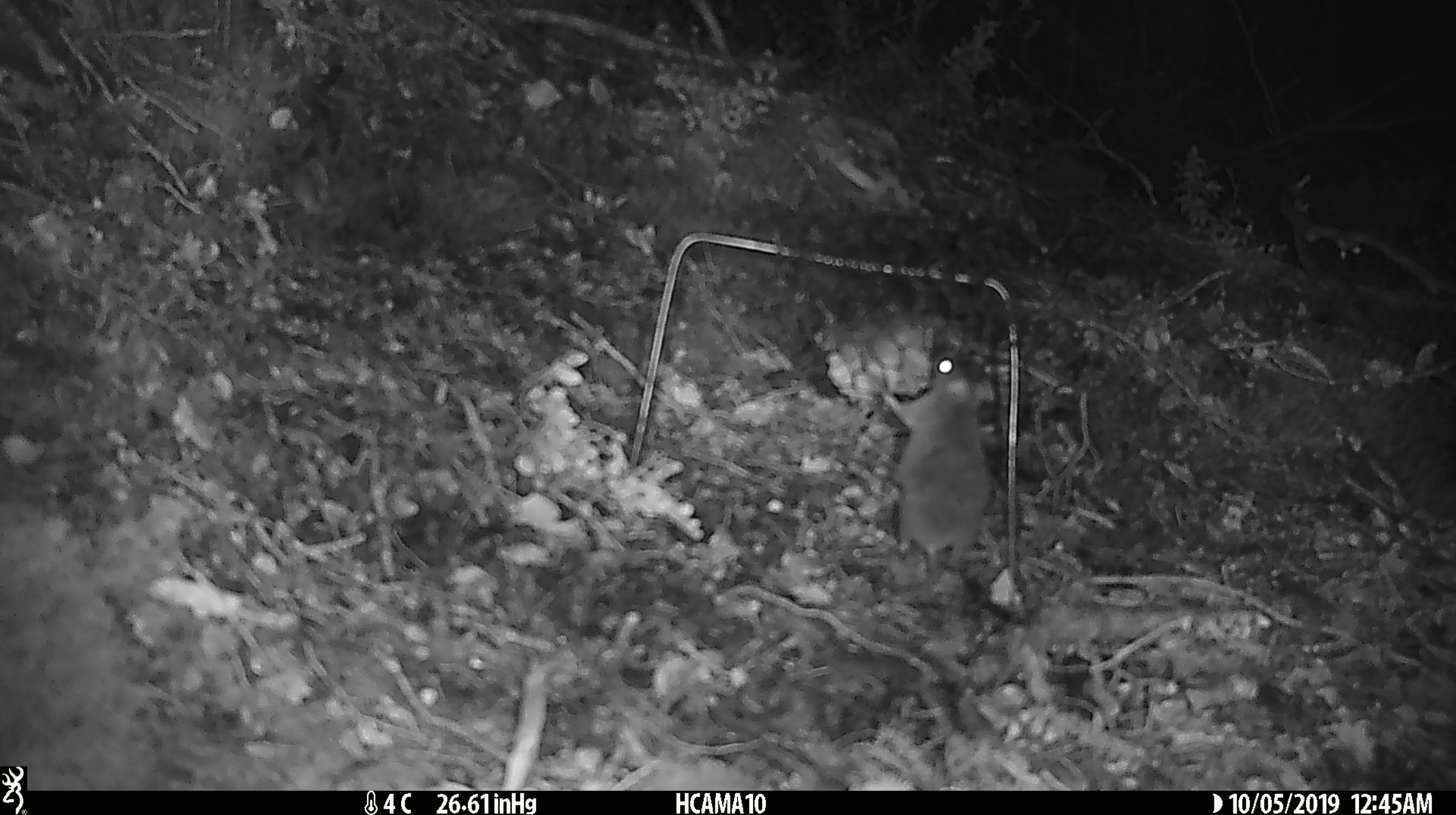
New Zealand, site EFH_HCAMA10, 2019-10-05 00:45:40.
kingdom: Animalia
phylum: Chordata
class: Mammalia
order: Rodentia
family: Muridae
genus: Mus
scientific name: Mus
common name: mouse